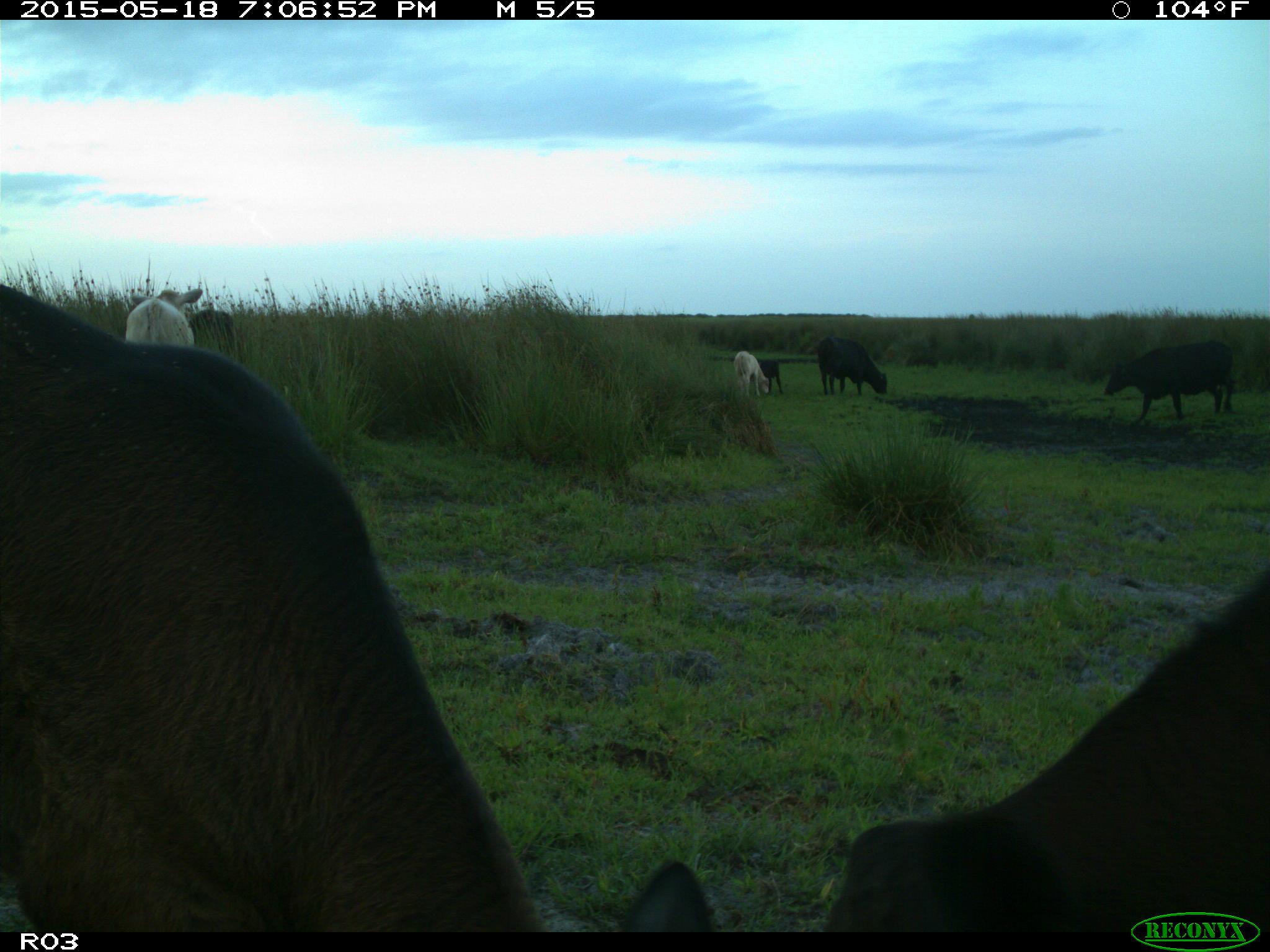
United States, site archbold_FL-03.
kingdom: Animalia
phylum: Chordata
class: Mammalia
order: Artiodactyla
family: Bovidae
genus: Bos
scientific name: Bos taurus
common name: domestic cow